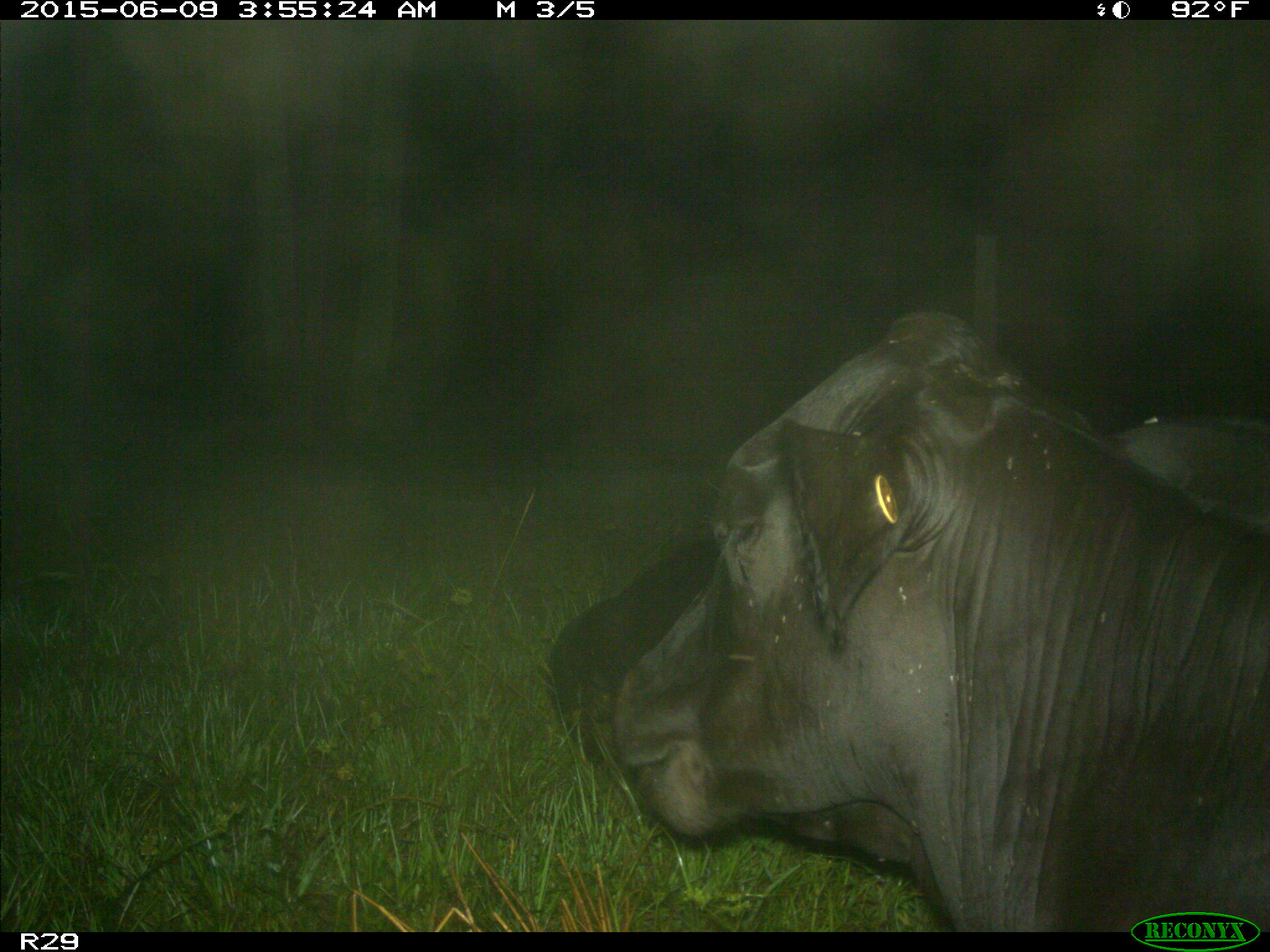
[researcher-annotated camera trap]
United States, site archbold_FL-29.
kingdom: Animalia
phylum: Chordata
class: Mammalia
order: Artiodactyla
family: Bovidae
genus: Bos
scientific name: Bos taurus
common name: domestic cow